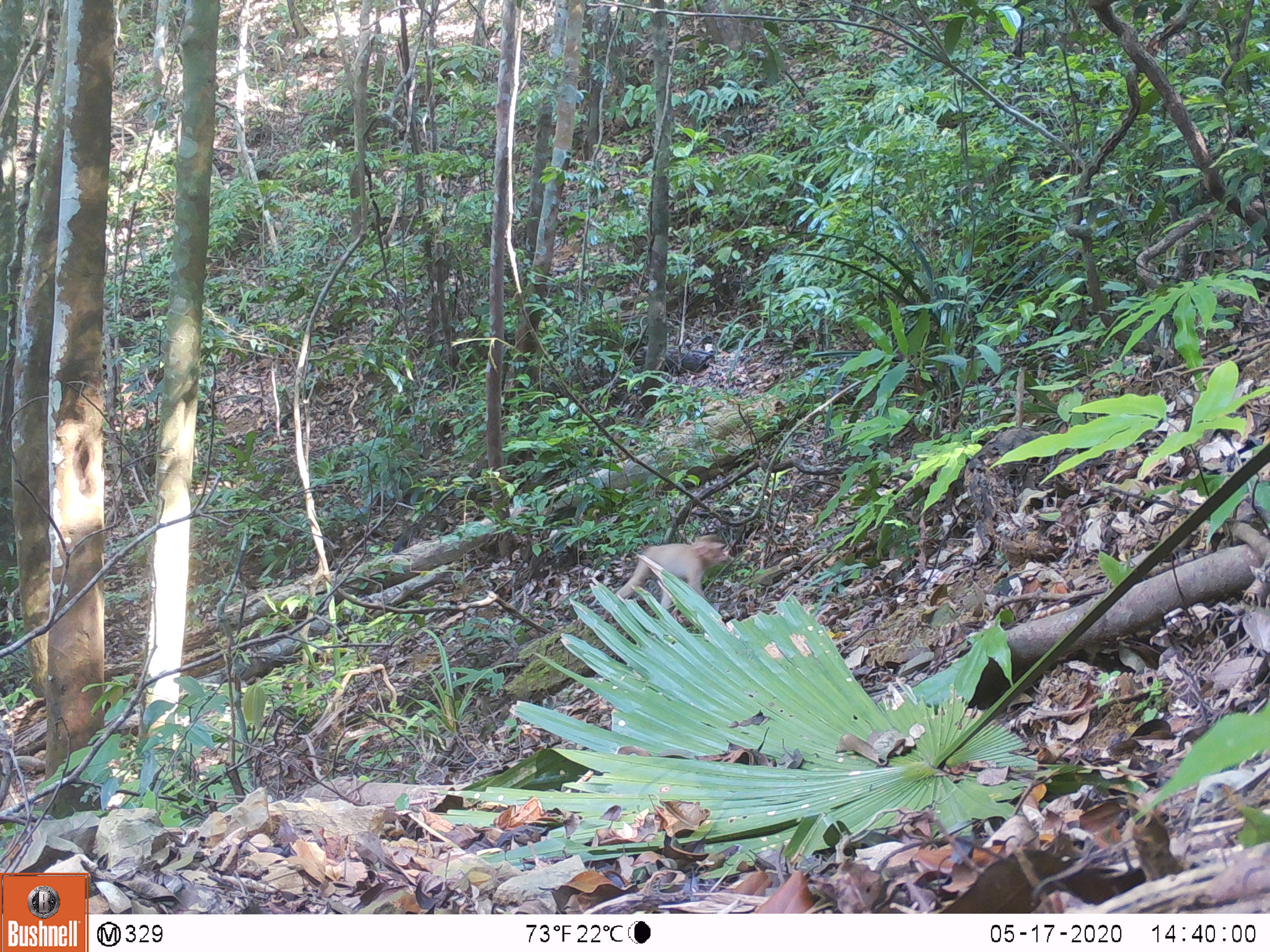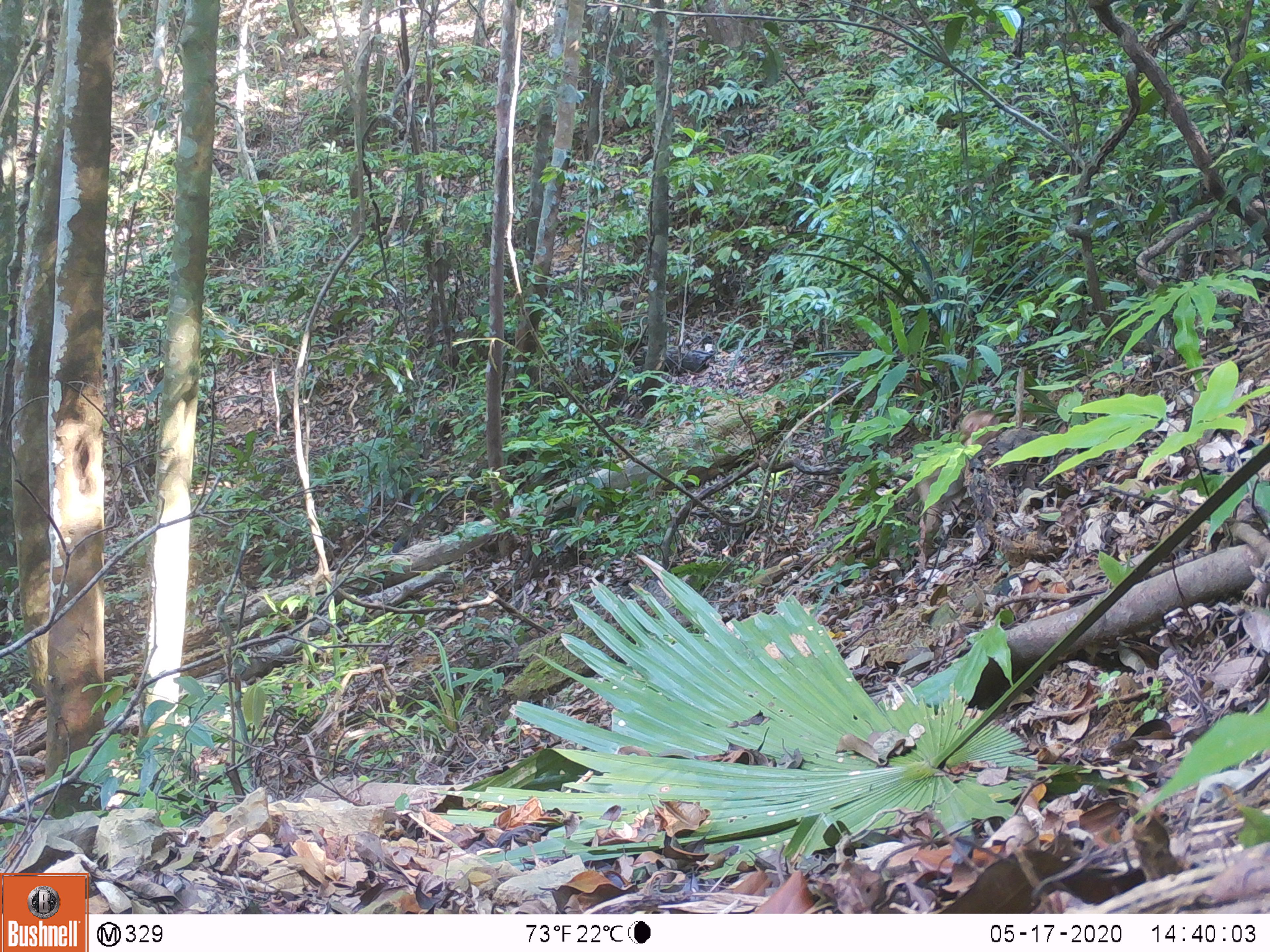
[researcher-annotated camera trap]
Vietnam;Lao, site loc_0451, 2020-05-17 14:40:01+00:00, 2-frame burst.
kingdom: Animalia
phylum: Chordata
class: Mammalia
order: Primates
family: Cercopithecidae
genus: Macaca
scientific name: Macaca nemestrina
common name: pig-tailed macaque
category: pig tailed macaque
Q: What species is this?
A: Pig tailed macaque (pig-tailed macaque) (Macaca nemestrina).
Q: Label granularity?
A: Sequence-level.